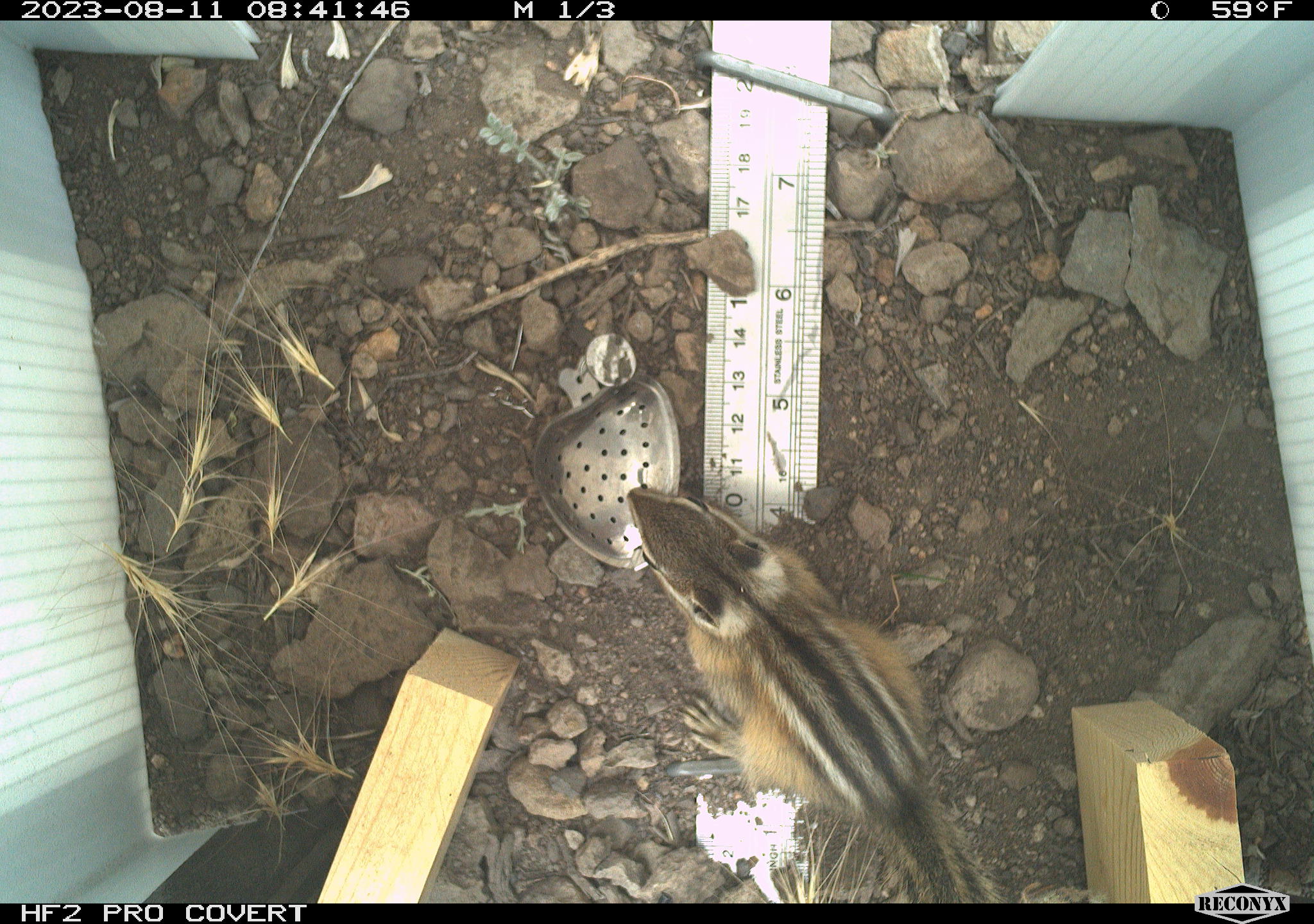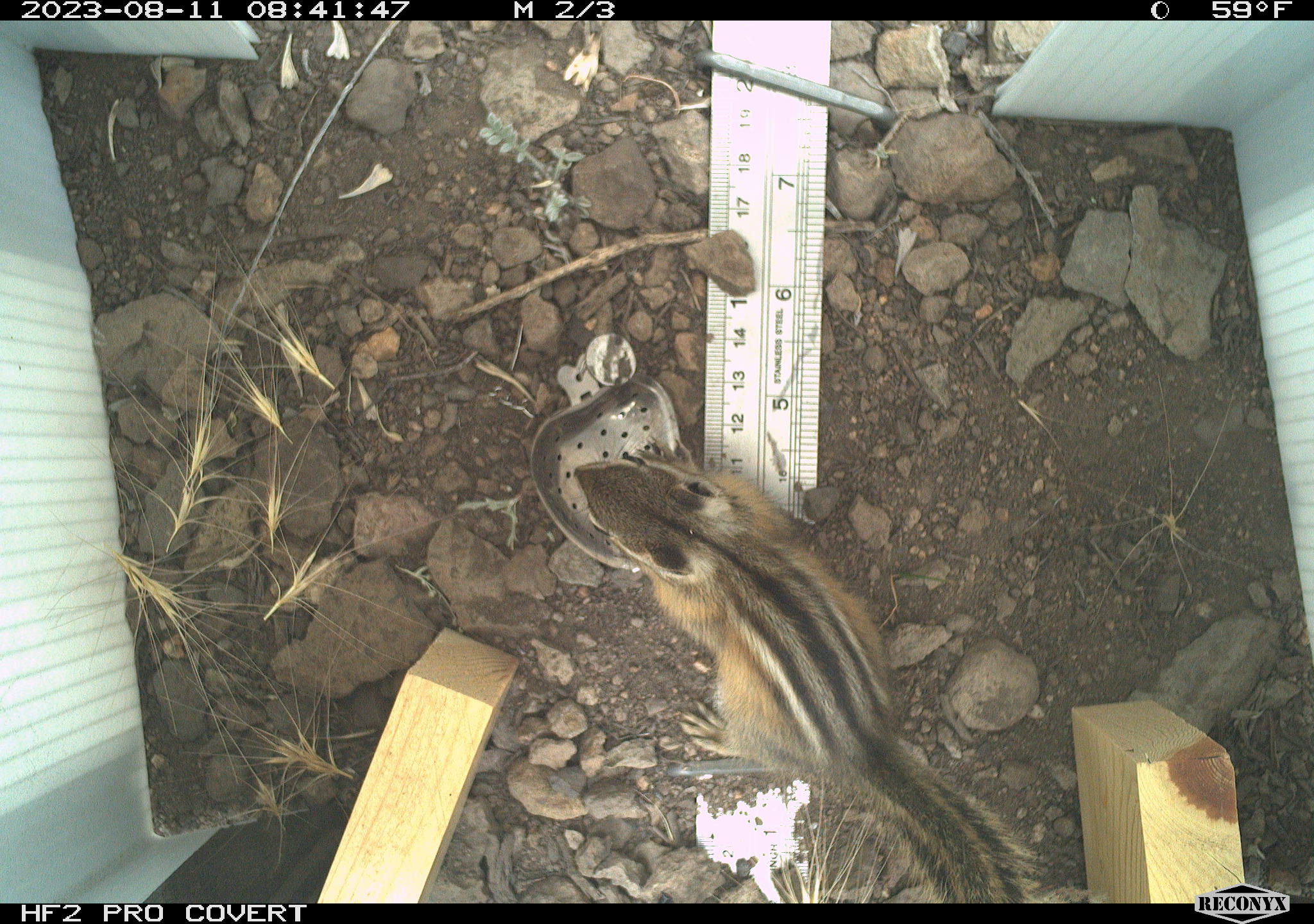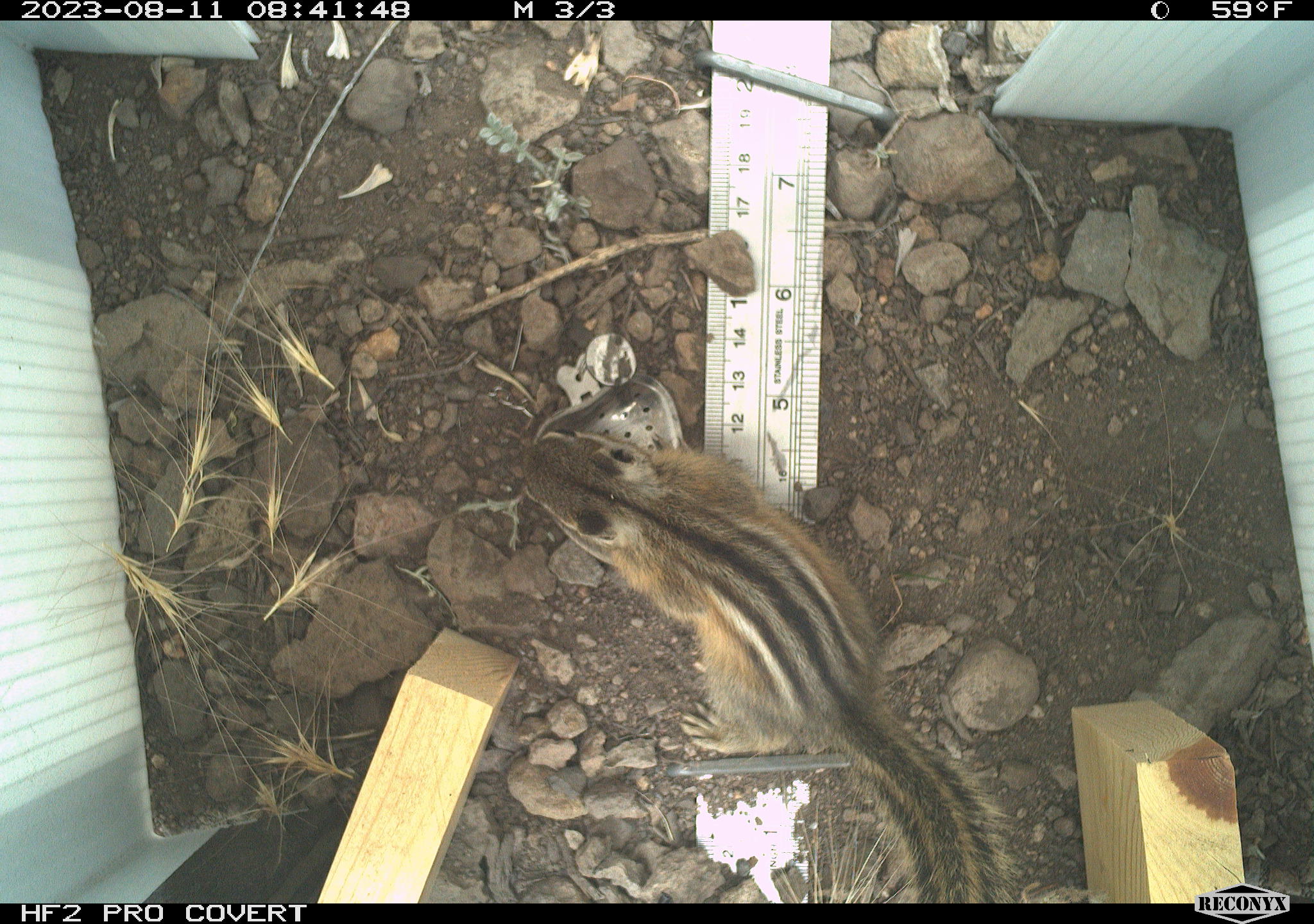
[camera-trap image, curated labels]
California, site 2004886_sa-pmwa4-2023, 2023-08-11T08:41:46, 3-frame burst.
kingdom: Animalia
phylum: Chordata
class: Mammalia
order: Rodentia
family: Sciuridae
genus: Neotamias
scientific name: Neotamias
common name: western chipmunks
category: neotamias species